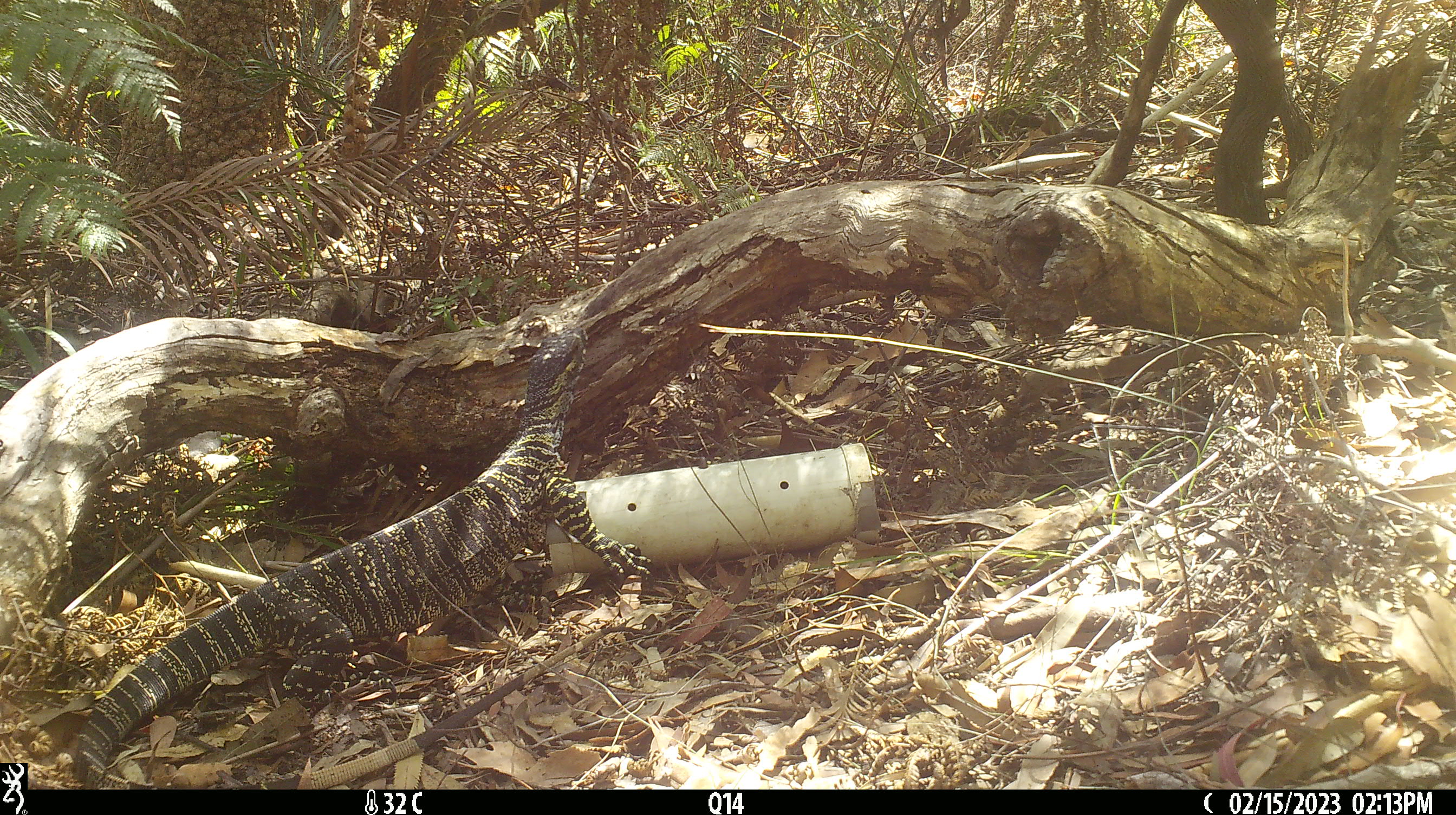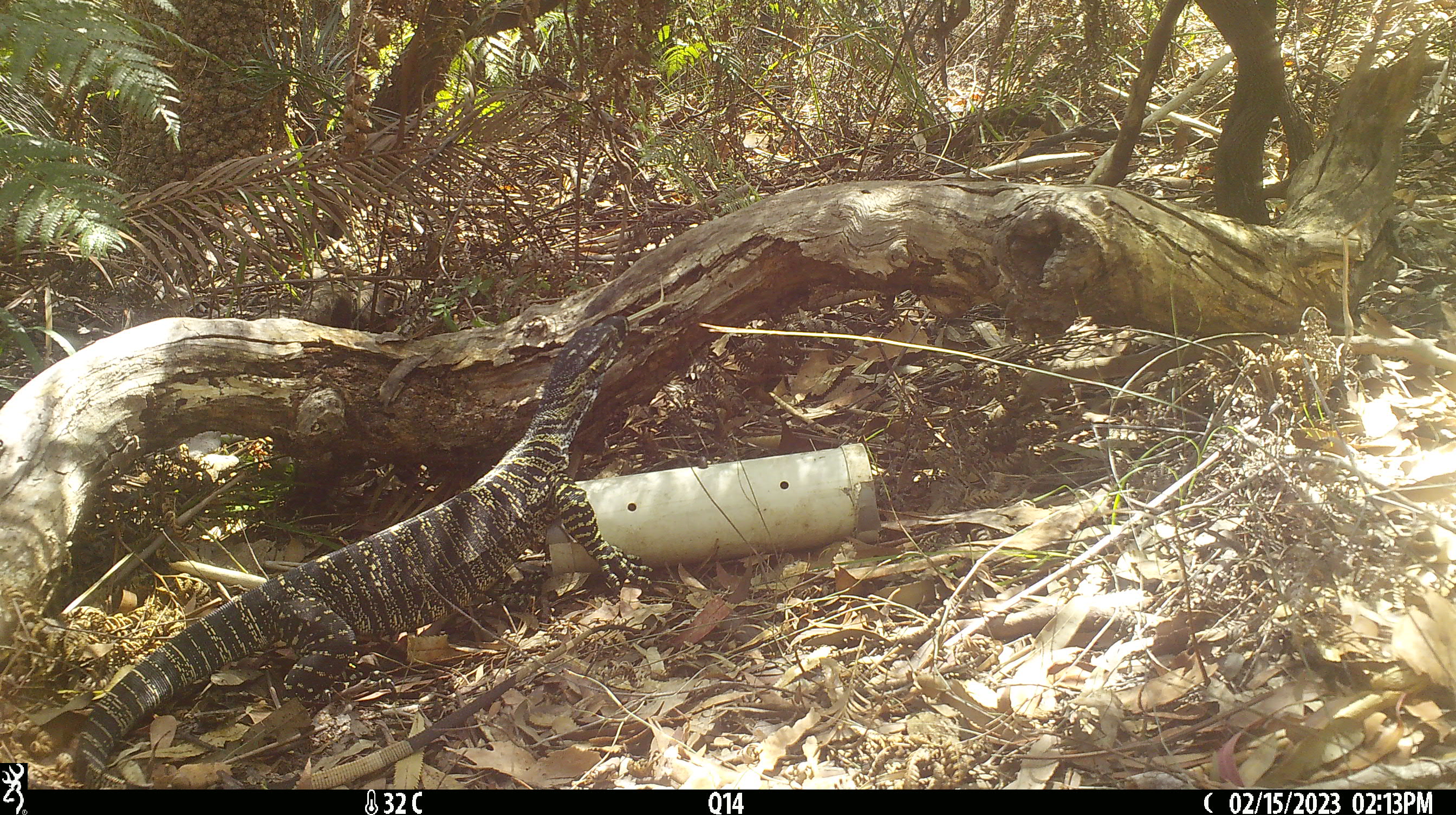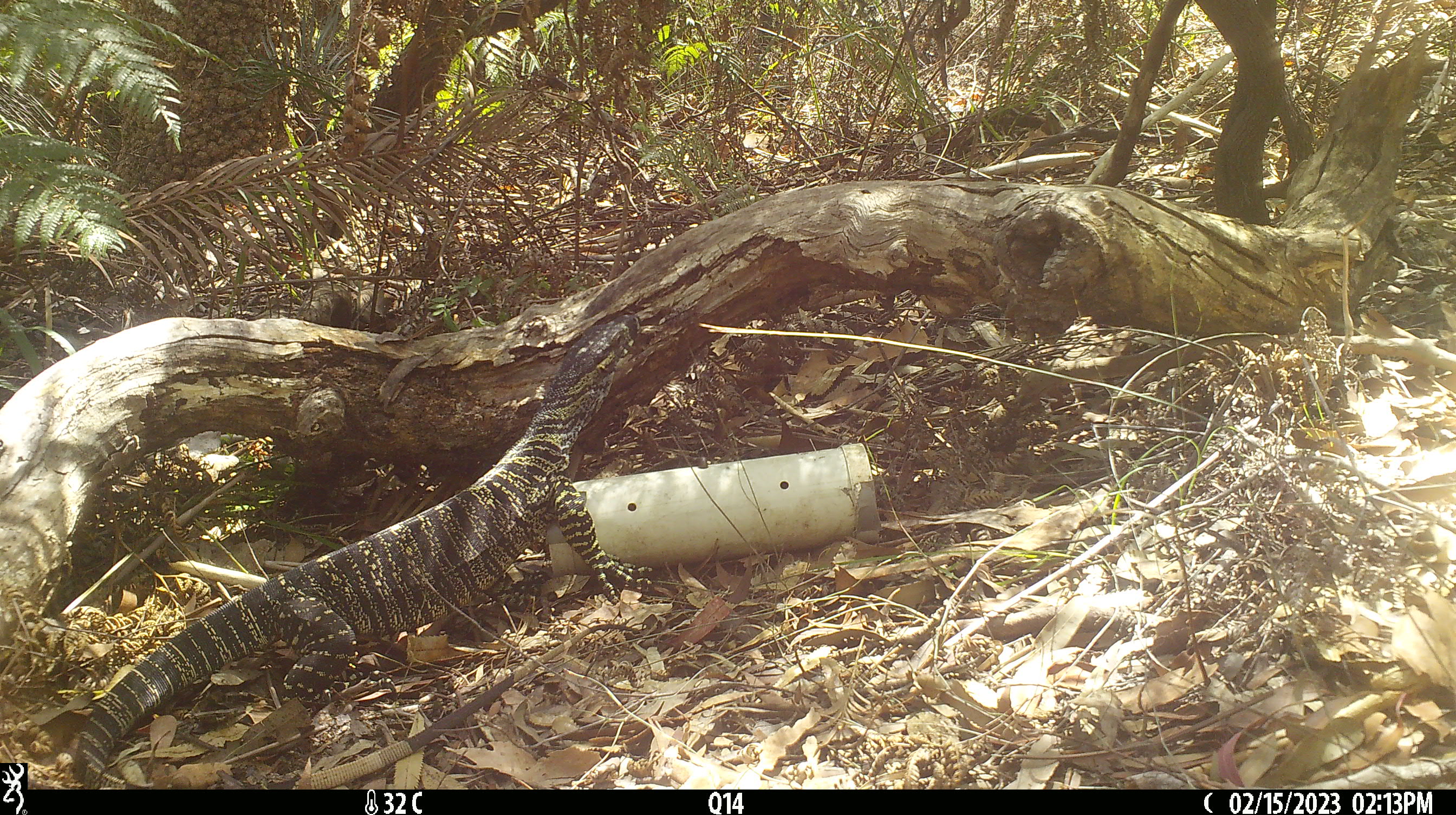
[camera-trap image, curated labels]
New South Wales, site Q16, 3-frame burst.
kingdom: Animalia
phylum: Chordata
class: Reptilia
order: Squamata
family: Varanidae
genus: Varanus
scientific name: Varanus varius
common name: lace monitor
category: goanna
Goanna (lace monitor) (Varanus varius).